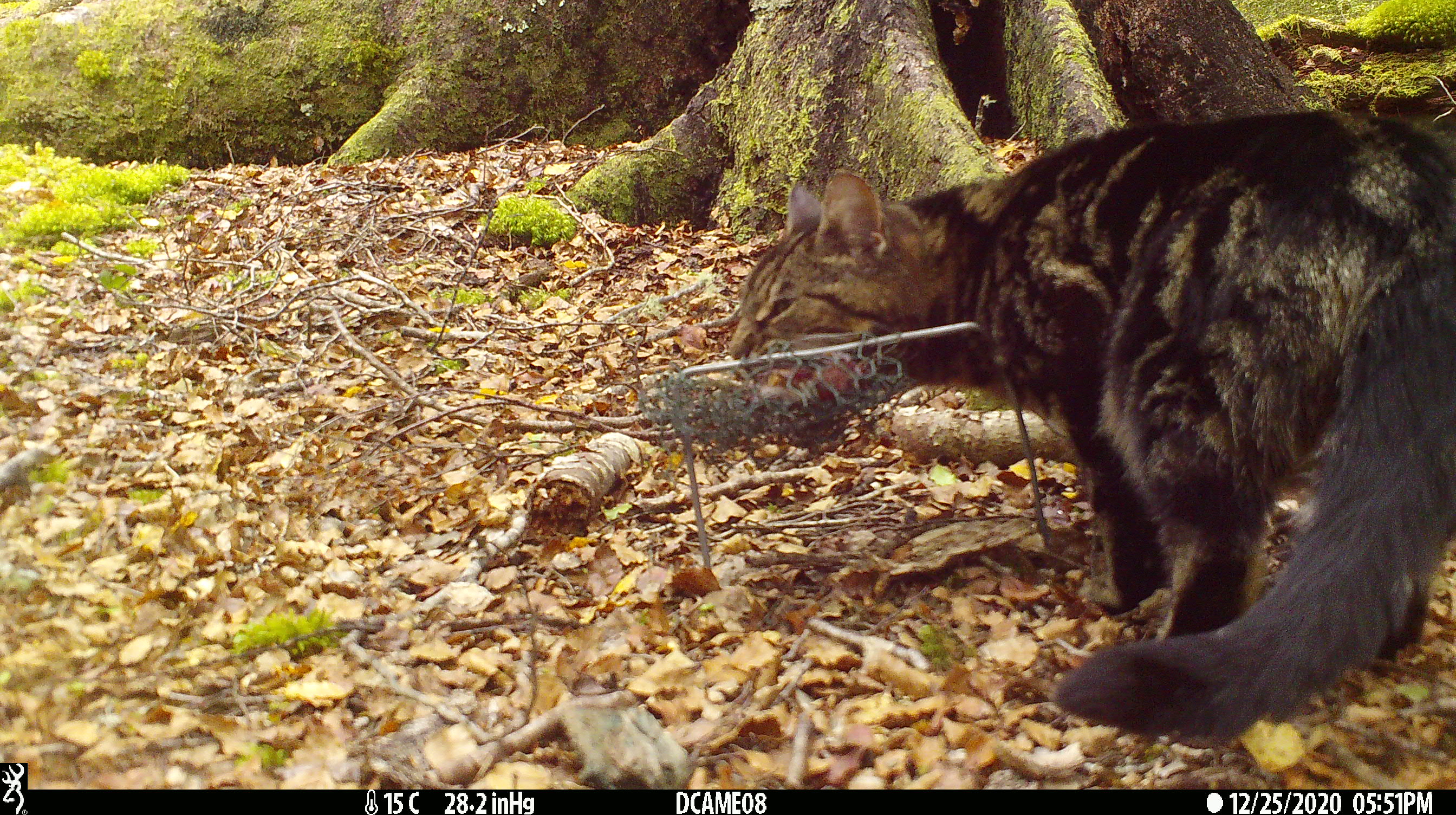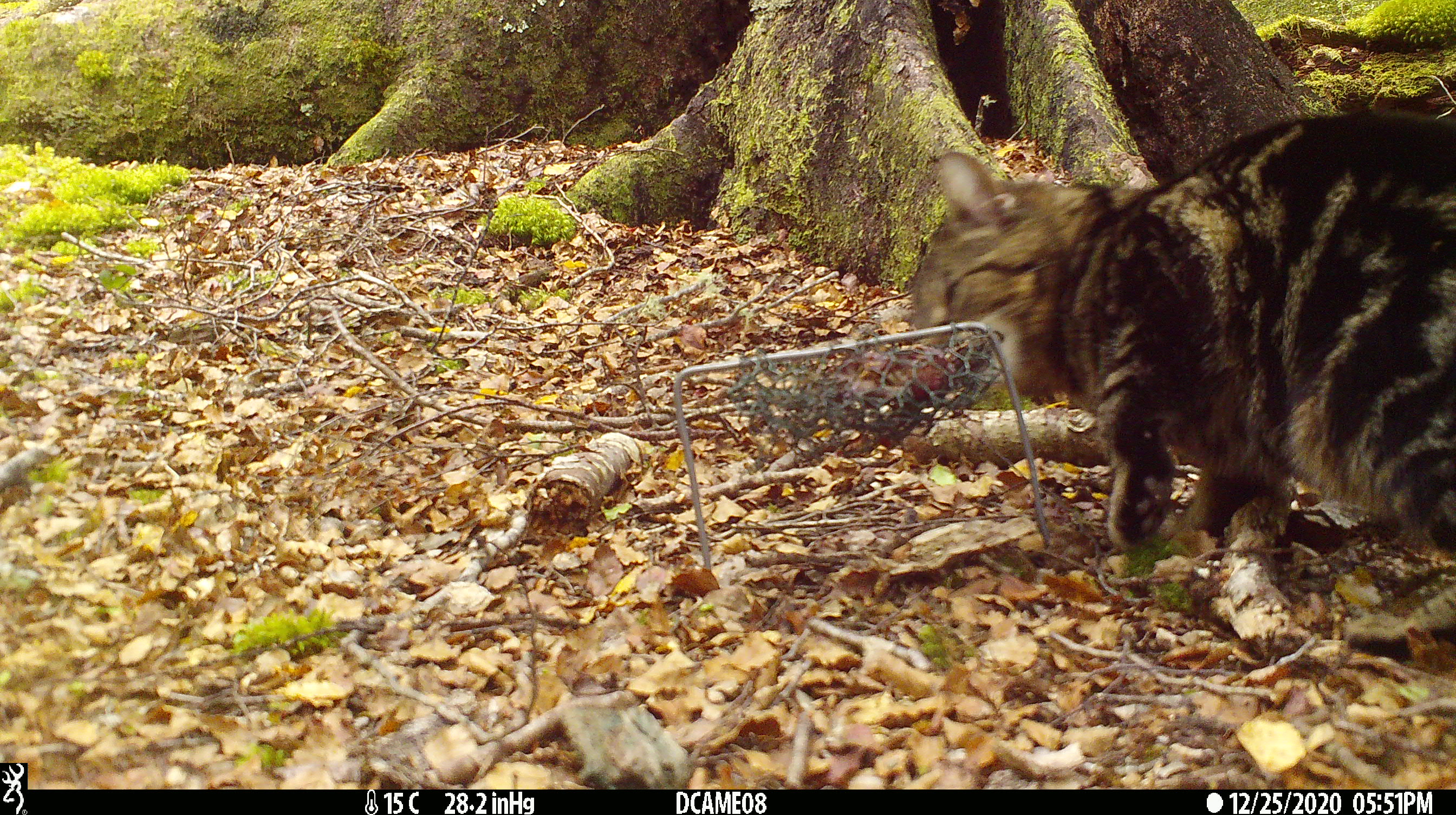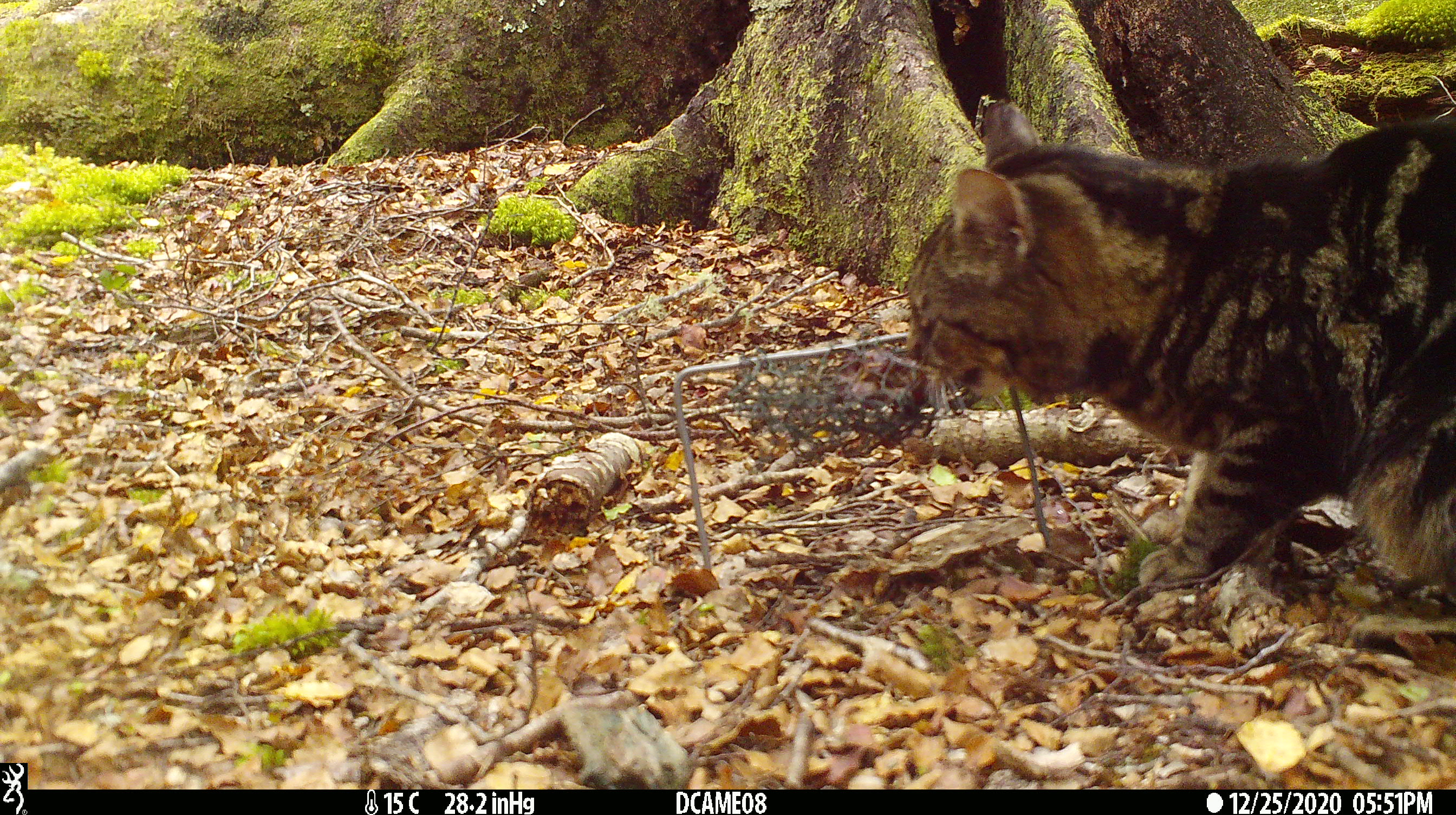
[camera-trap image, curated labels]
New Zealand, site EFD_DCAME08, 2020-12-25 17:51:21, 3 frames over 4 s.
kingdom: Animalia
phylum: Chordata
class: Mammalia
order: Carnivora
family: Felidae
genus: Felis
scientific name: Felis catus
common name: domestic cat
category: cat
Cat (domestic cat) (Felis catus).